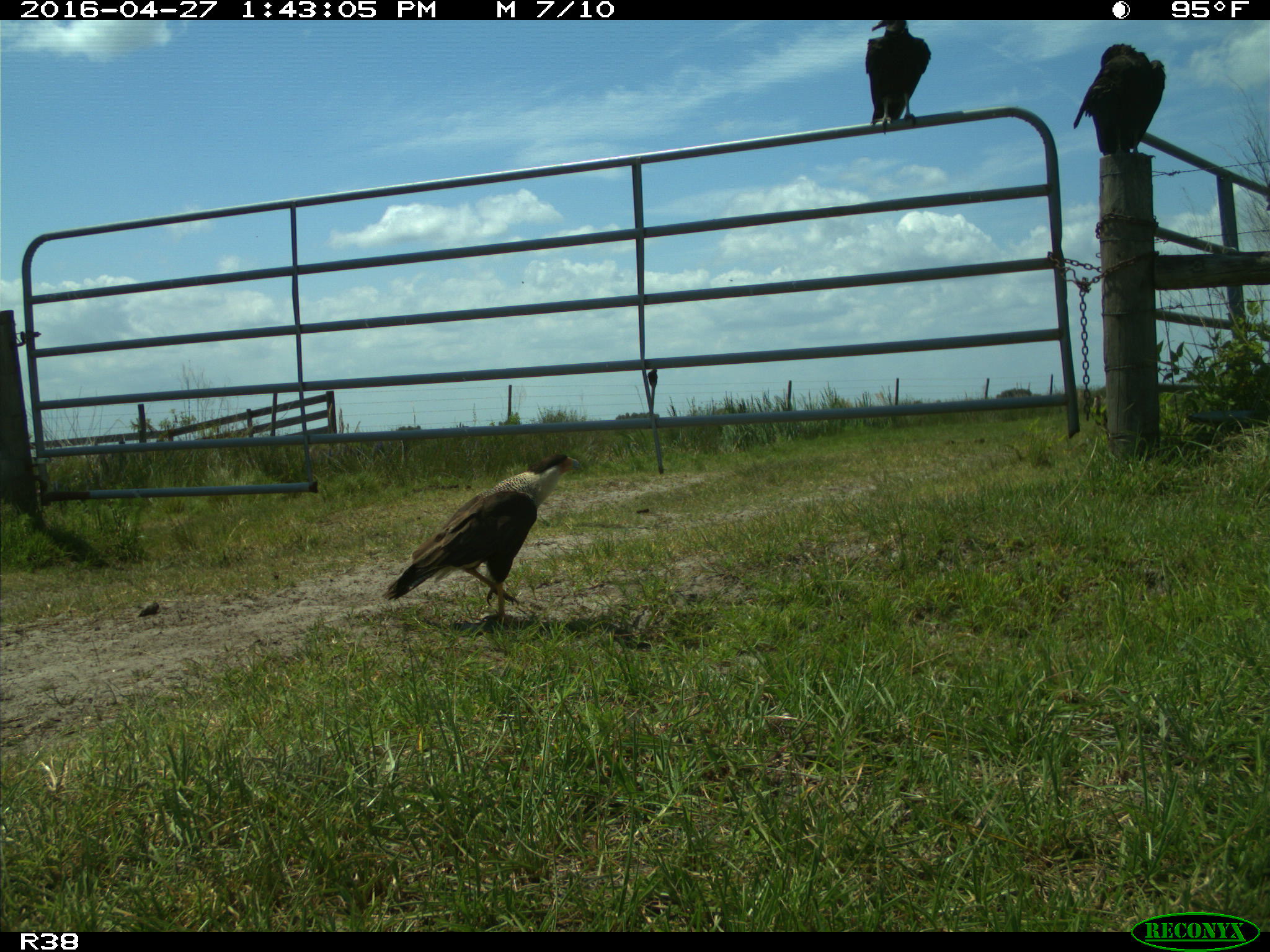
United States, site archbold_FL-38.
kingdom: Animalia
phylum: Chordata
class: Aves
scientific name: Aves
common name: birds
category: unidentified bird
Unidentified bird (birds) (Aves).